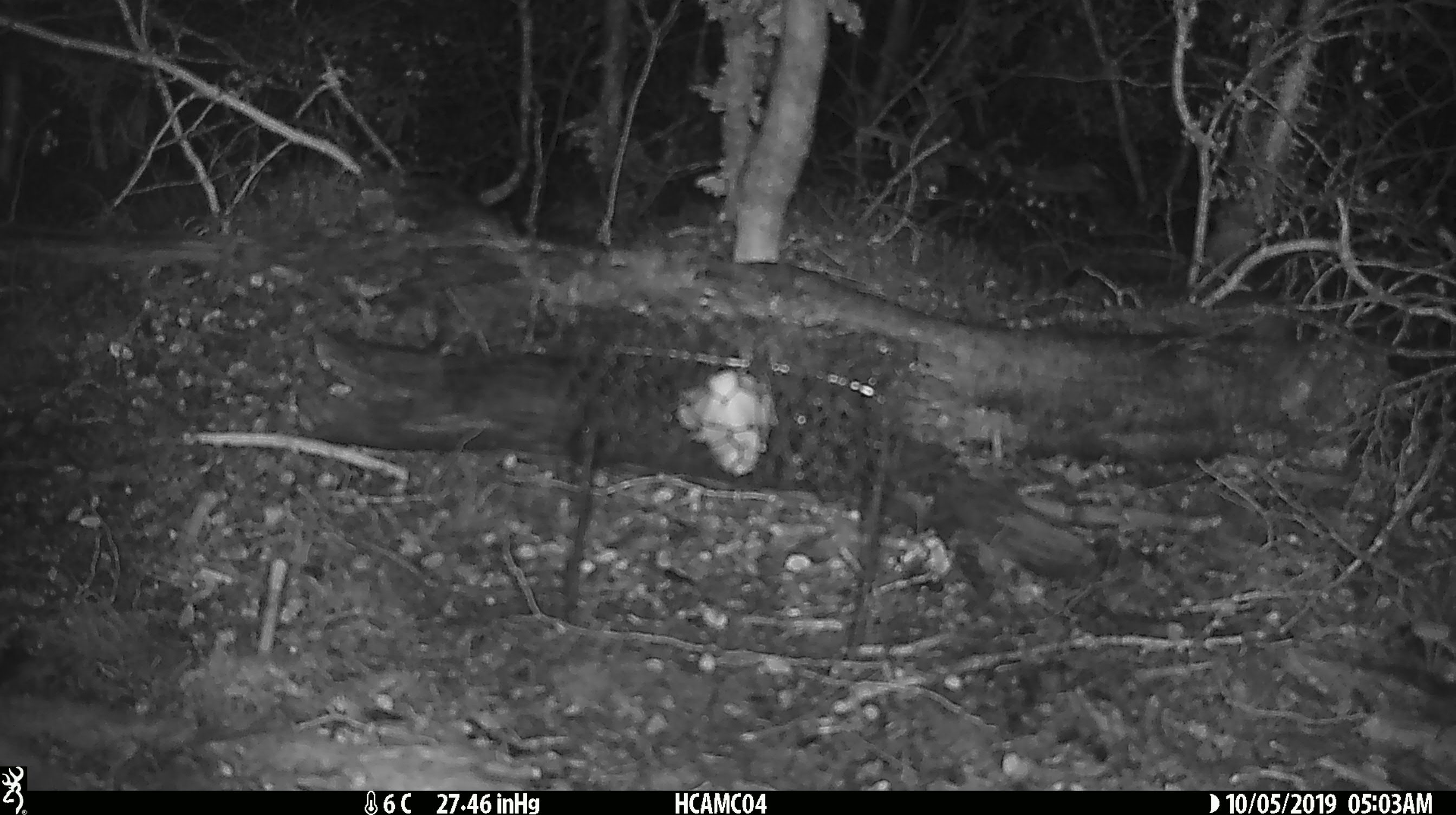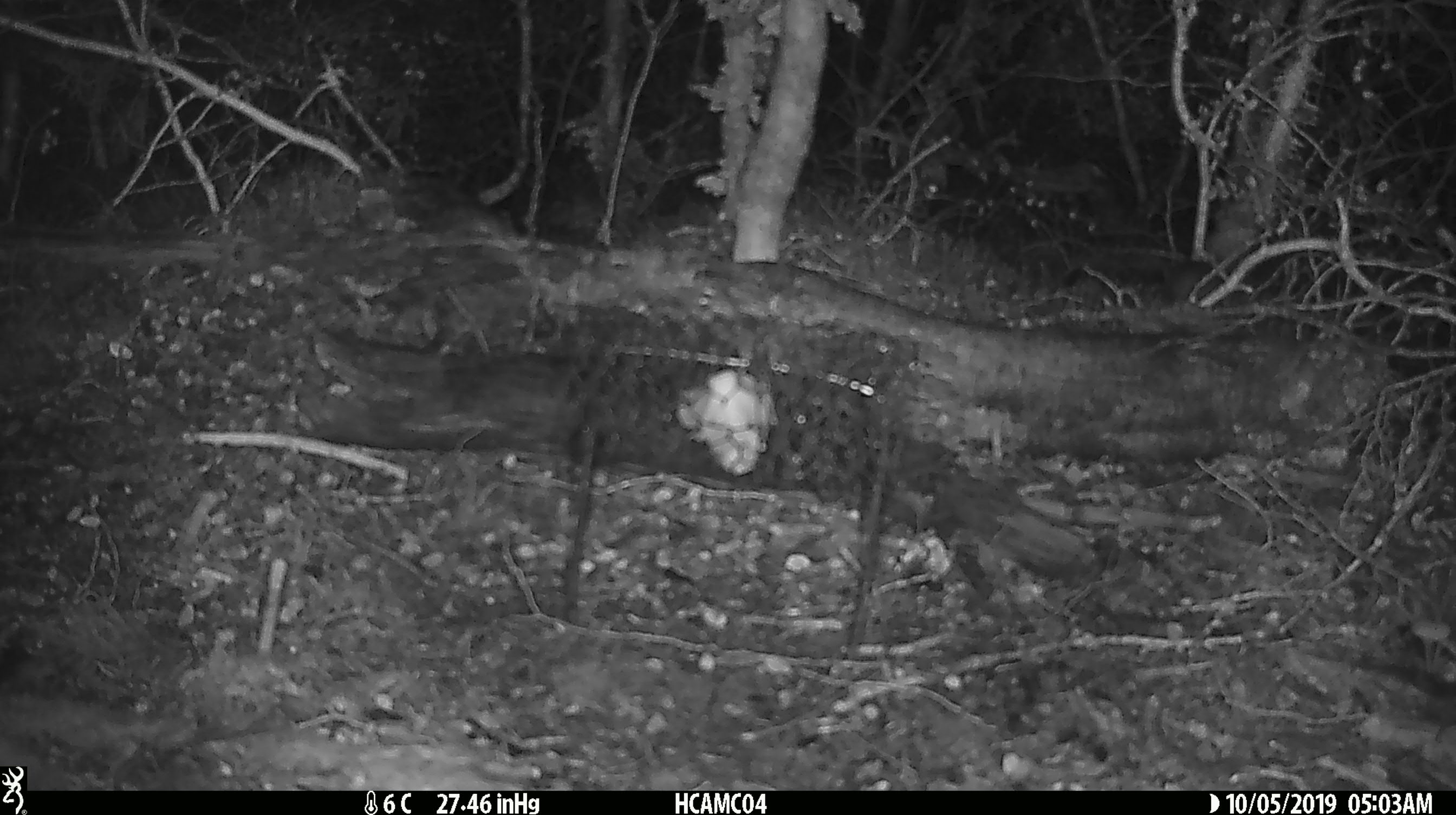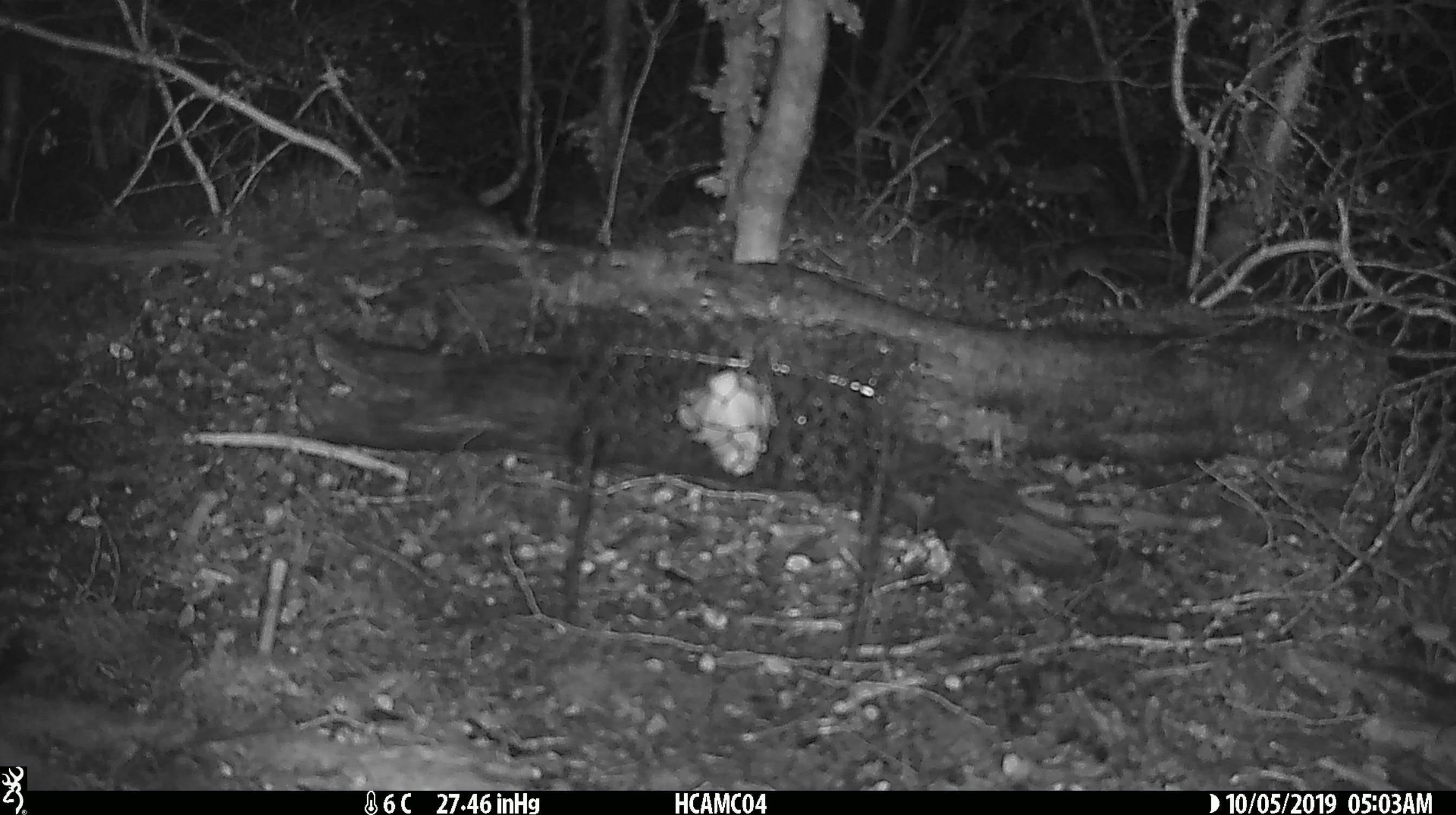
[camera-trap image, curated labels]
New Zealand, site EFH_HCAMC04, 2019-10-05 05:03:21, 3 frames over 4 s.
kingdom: Animalia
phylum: Chordata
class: Mammalia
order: Rodentia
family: Muridae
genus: Mus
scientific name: Mus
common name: mouse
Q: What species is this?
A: Mouse (Mus).